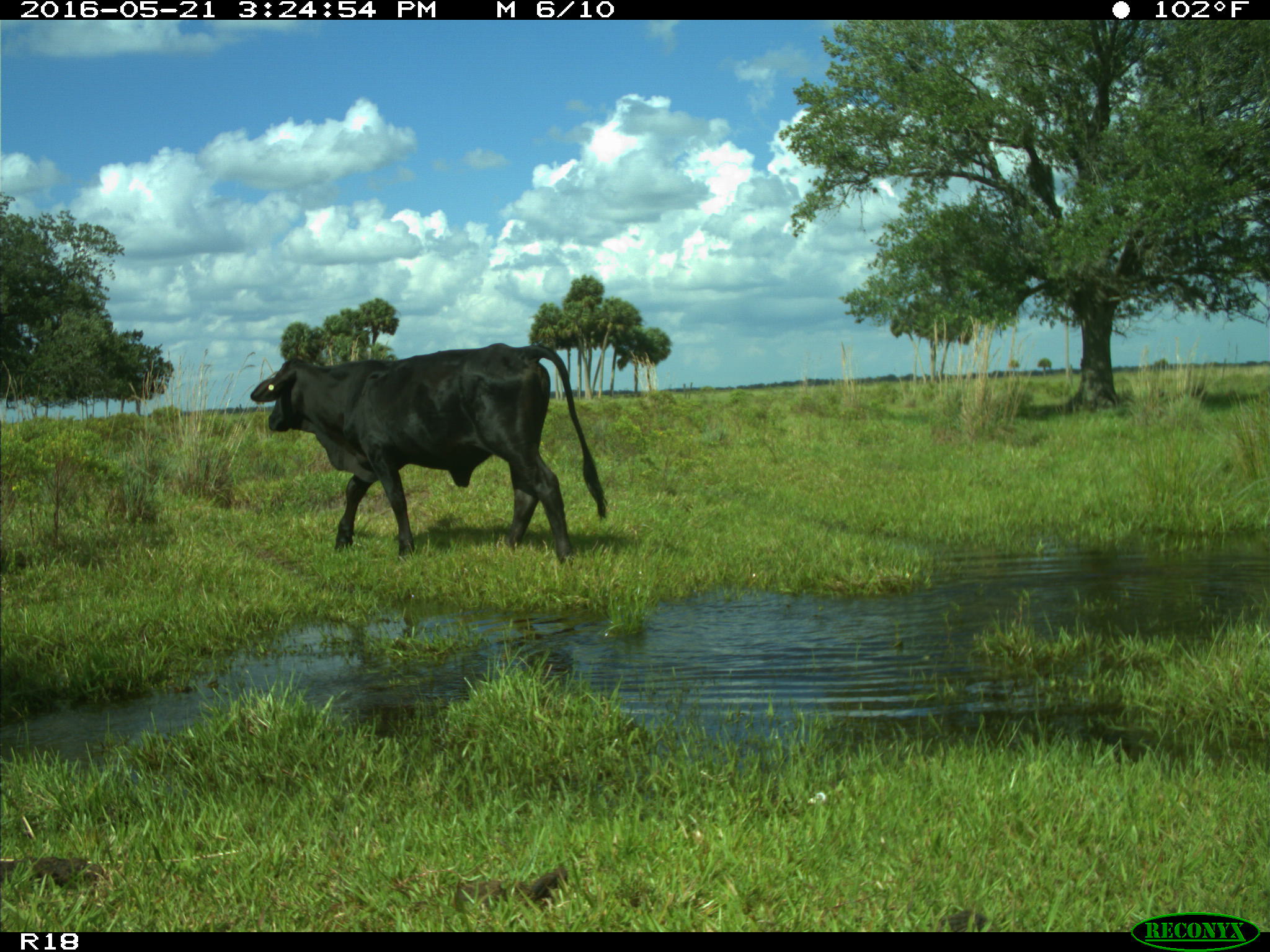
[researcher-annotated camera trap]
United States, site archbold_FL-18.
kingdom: Animalia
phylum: Chordata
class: Mammalia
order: Artiodactyla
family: Bovidae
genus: Bos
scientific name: Bos taurus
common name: domestic cow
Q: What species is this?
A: Bos taurus (domestic cow).